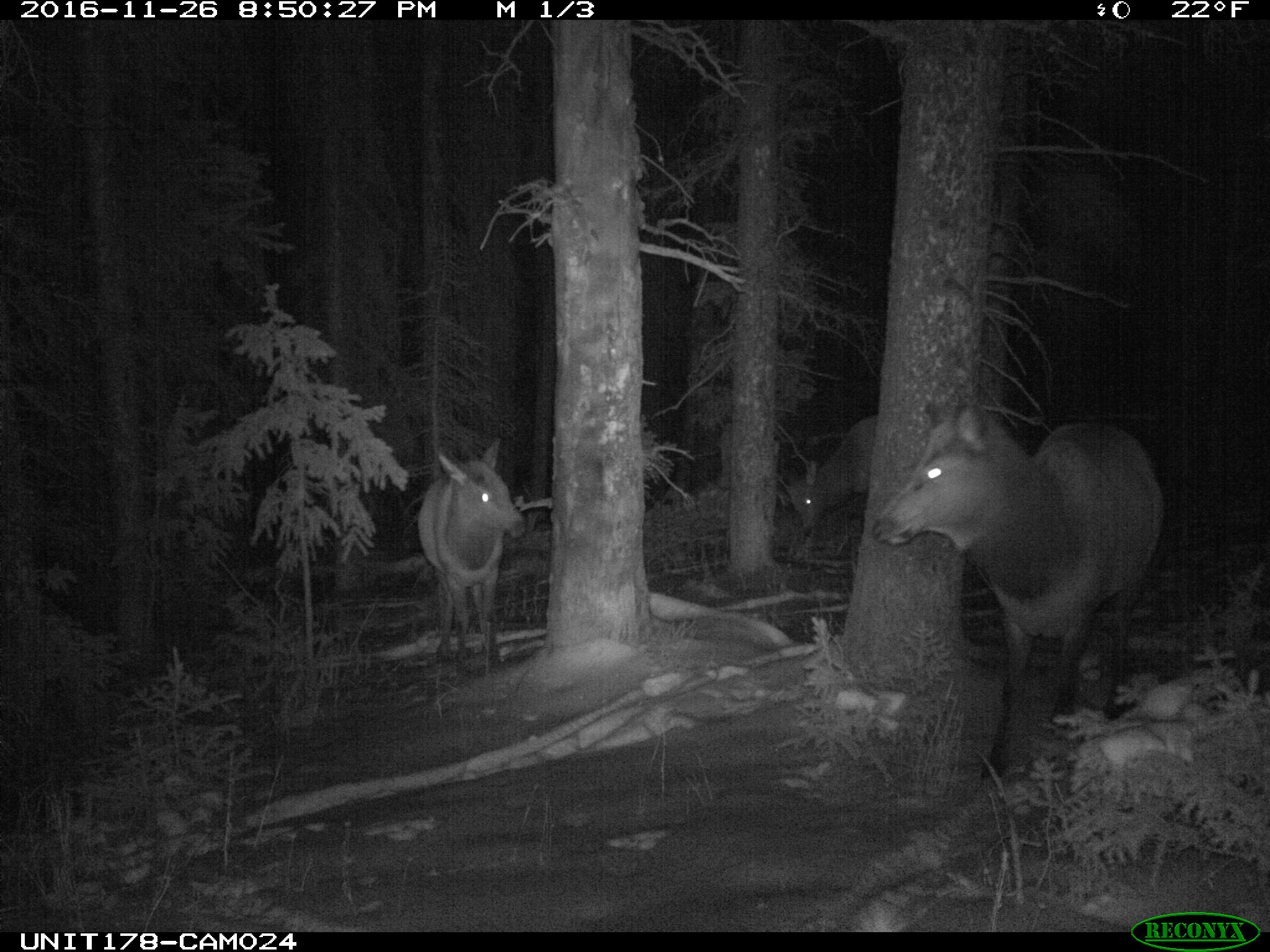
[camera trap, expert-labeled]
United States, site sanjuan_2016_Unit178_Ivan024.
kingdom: Animalia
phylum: Chordata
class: Mammalia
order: Artiodactyla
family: Cervidae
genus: Cervus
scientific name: Cervus elaphus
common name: red deer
Cervus elaphus (red deer).